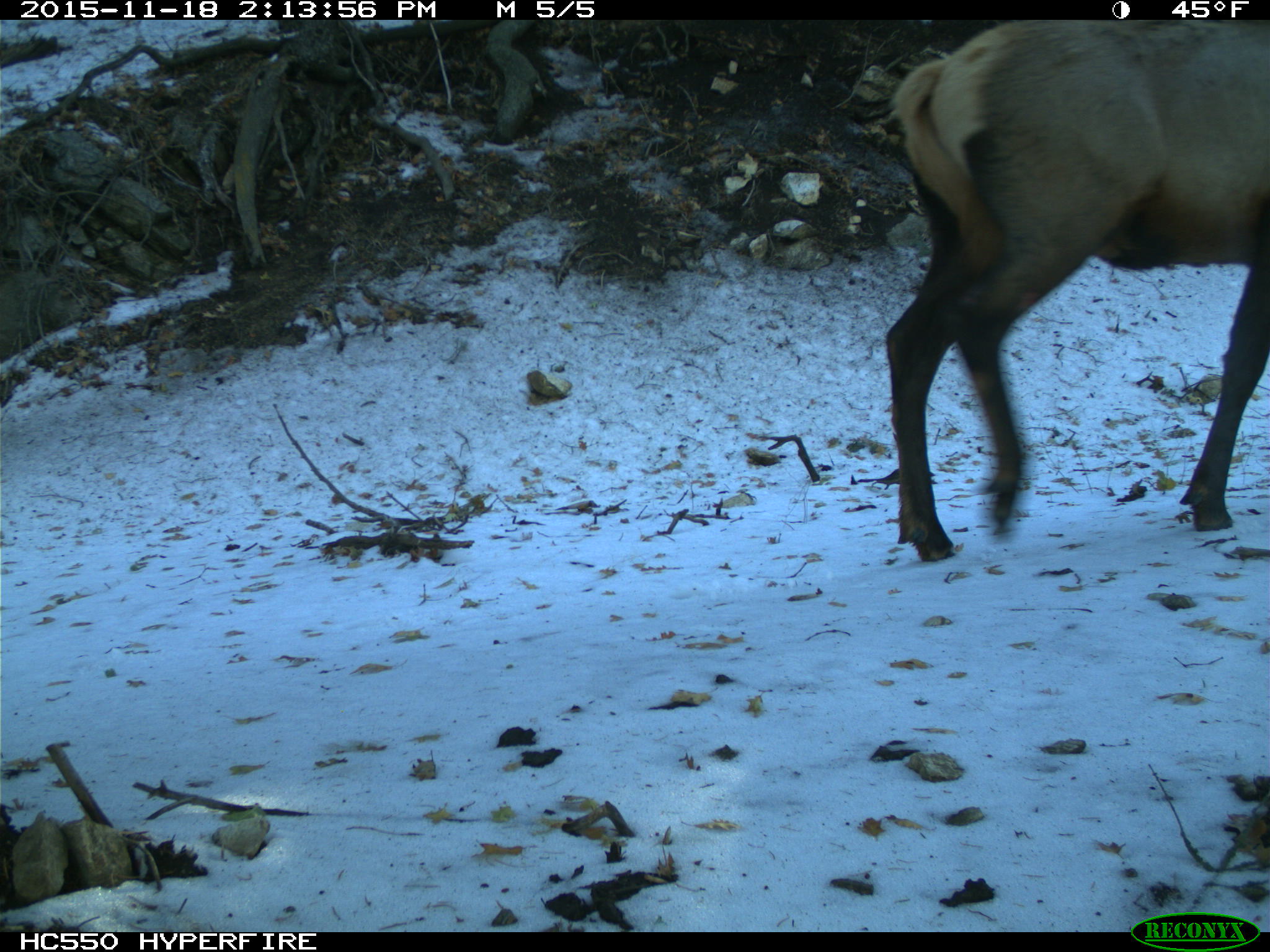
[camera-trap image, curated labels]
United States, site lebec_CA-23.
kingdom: Animalia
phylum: Chordata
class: Mammalia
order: Artiodactyla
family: Cervidae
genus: Cervus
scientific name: Cervus canadensis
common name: elk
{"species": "Cervus canadensis (elk)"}